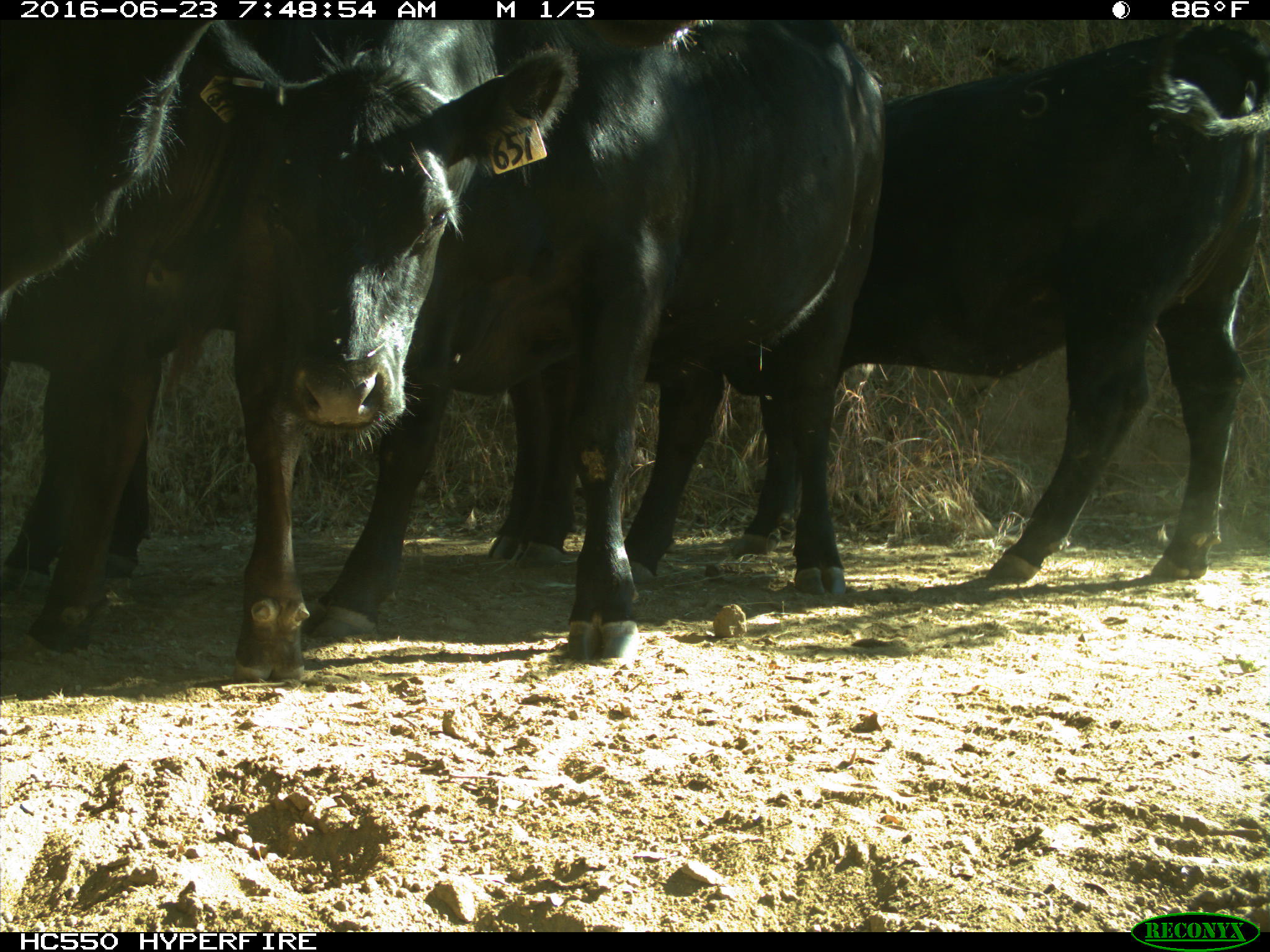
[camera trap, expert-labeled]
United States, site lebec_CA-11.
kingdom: Animalia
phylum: Chordata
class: Mammalia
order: Artiodactyla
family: Bovidae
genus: Bos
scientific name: Bos taurus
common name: domestic cow